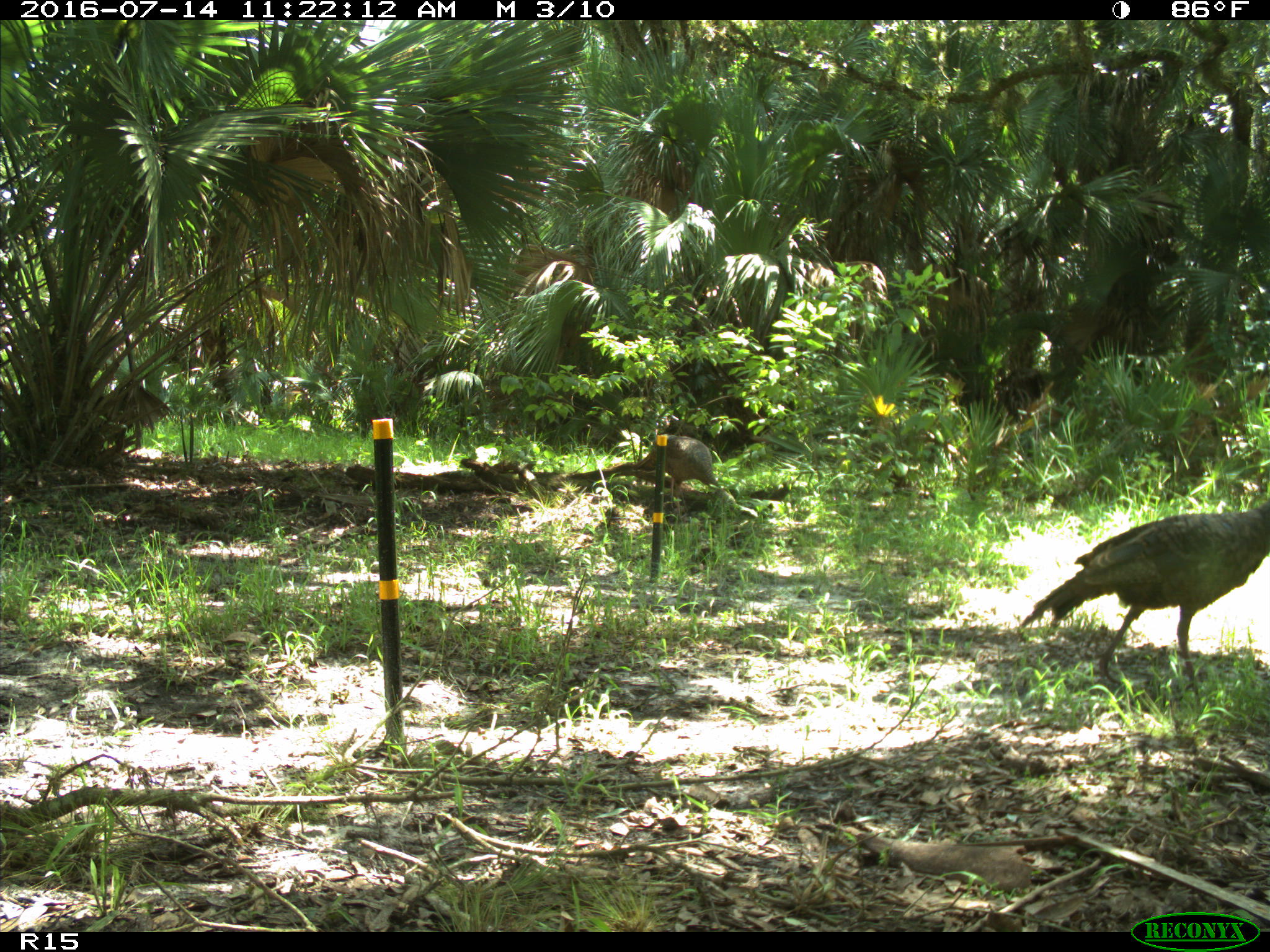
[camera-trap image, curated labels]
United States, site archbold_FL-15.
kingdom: Animalia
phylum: Chordata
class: Aves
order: Galliformes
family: Phasianidae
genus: Meleagris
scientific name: Meleagris gallopavo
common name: wild turkey